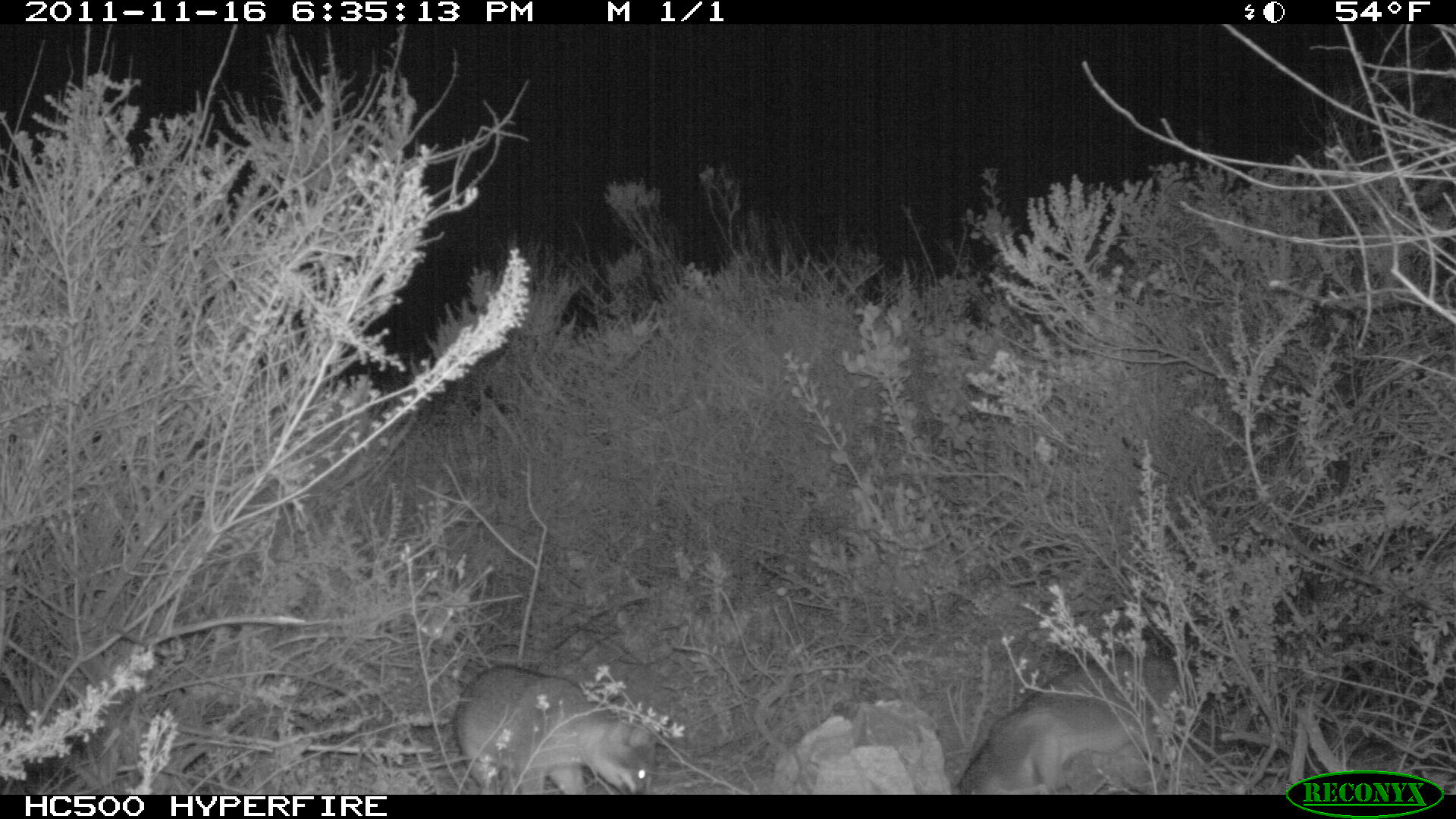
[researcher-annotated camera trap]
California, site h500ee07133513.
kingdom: Animalia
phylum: Chordata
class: Mammalia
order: Carnivora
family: Canidae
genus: Urocyon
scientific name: Urocyon littoralis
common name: island fox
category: fox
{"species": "fox (island fox) (Urocyon littoralis)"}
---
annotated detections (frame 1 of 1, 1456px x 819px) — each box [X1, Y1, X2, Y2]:
fox: [953, 655, 1179, 793]; [452, 664, 657, 794]